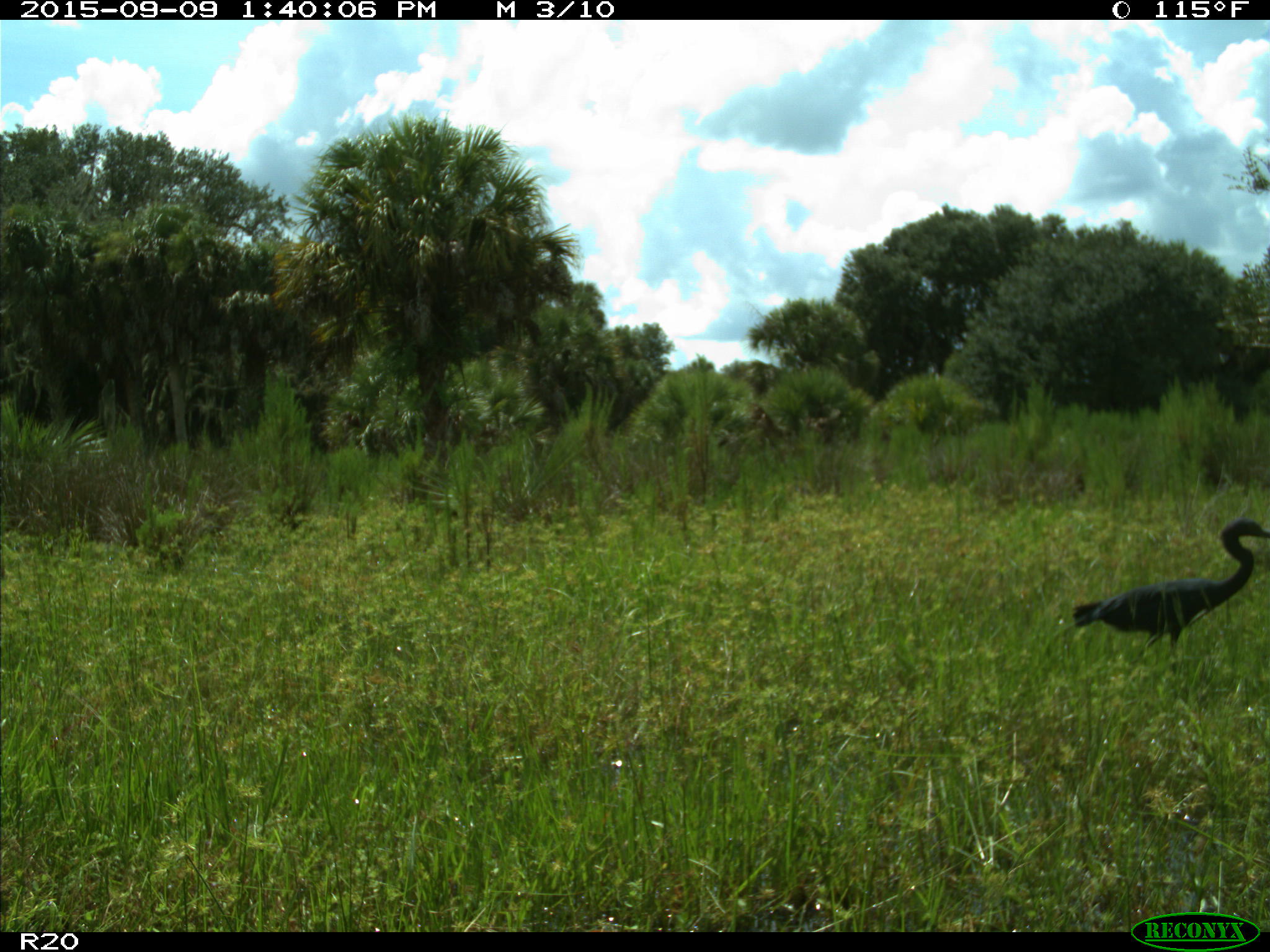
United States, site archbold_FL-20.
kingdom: Animalia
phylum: Chordata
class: Aves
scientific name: Aves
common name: birds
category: unidentified bird